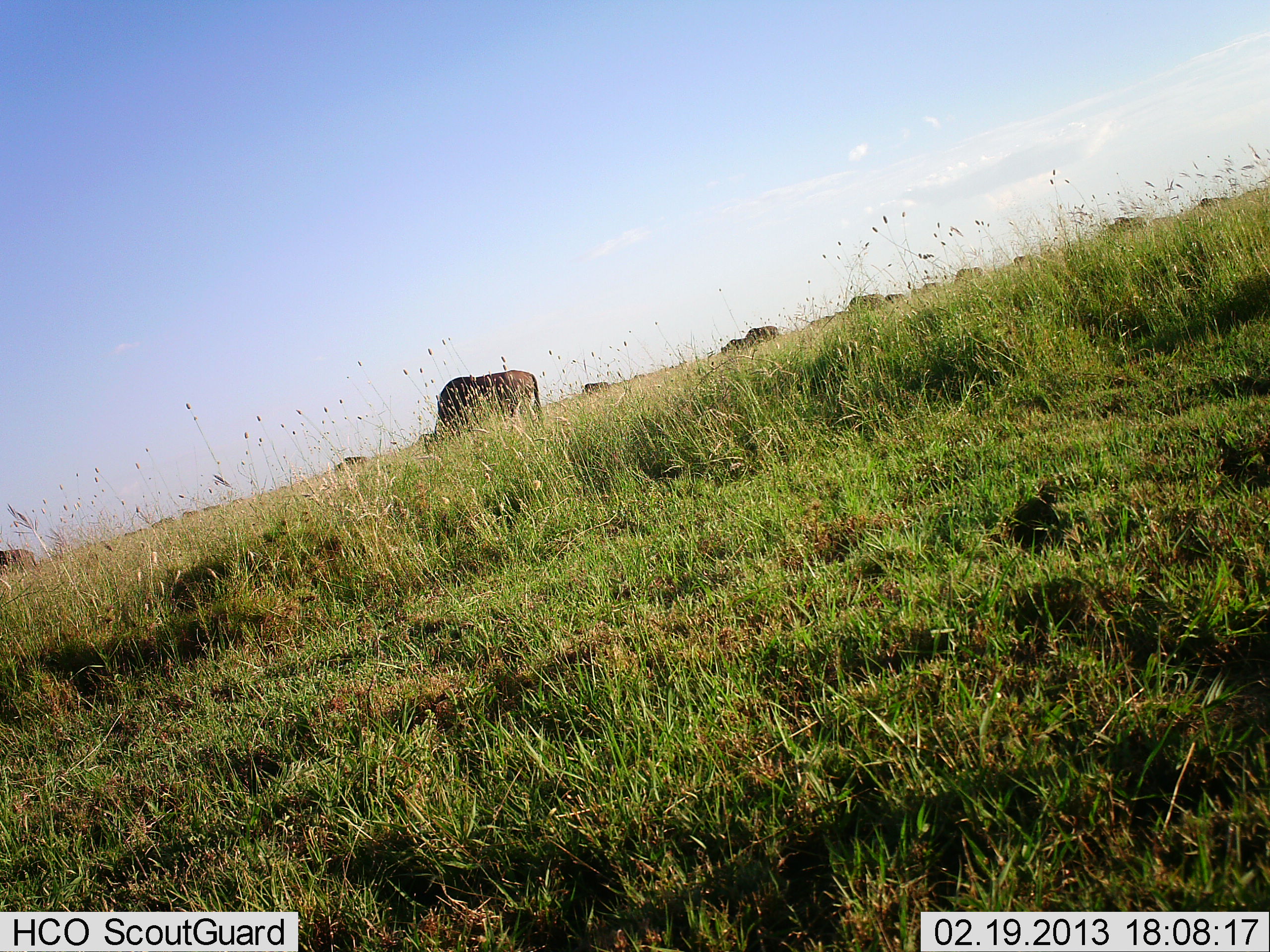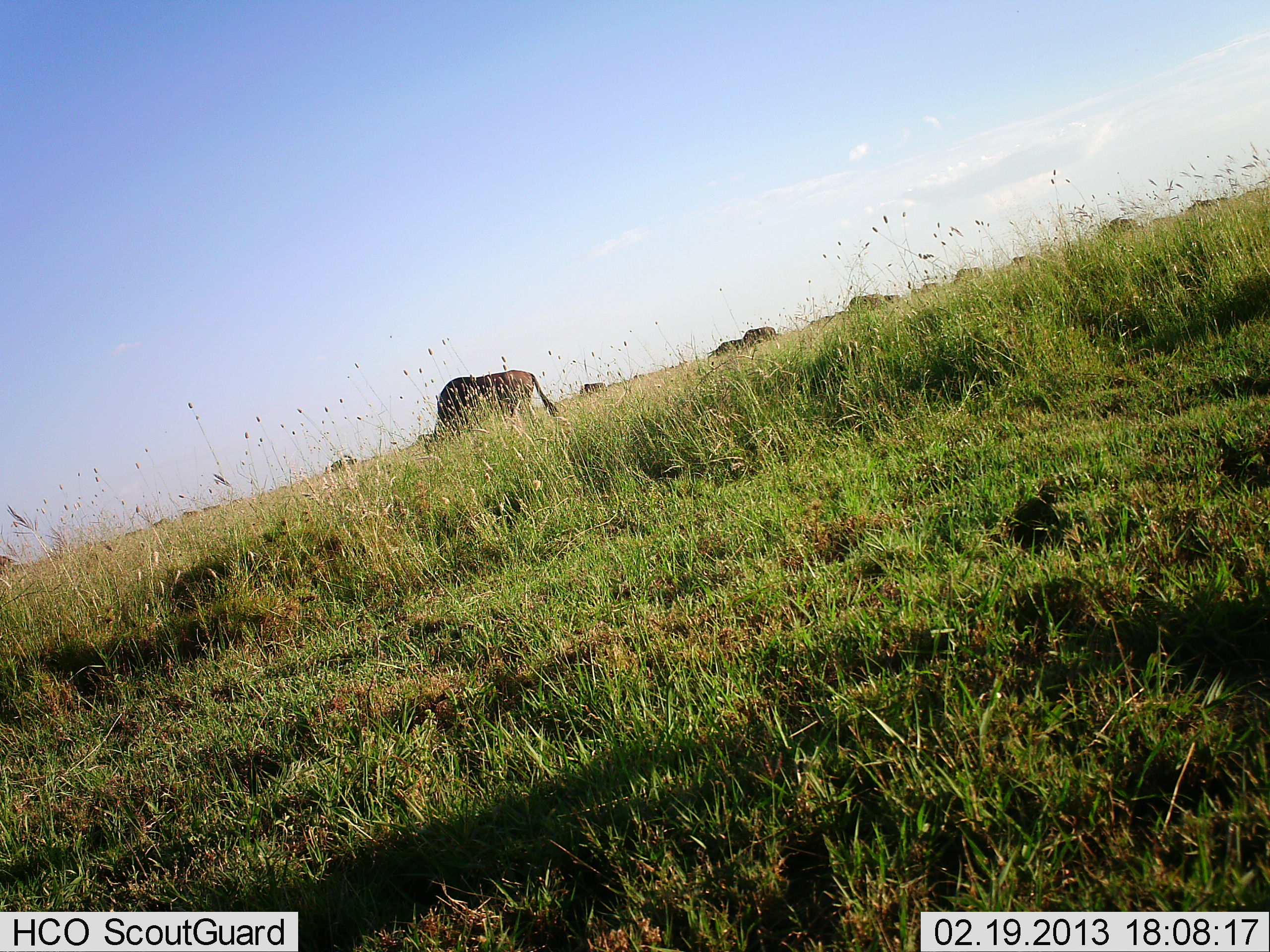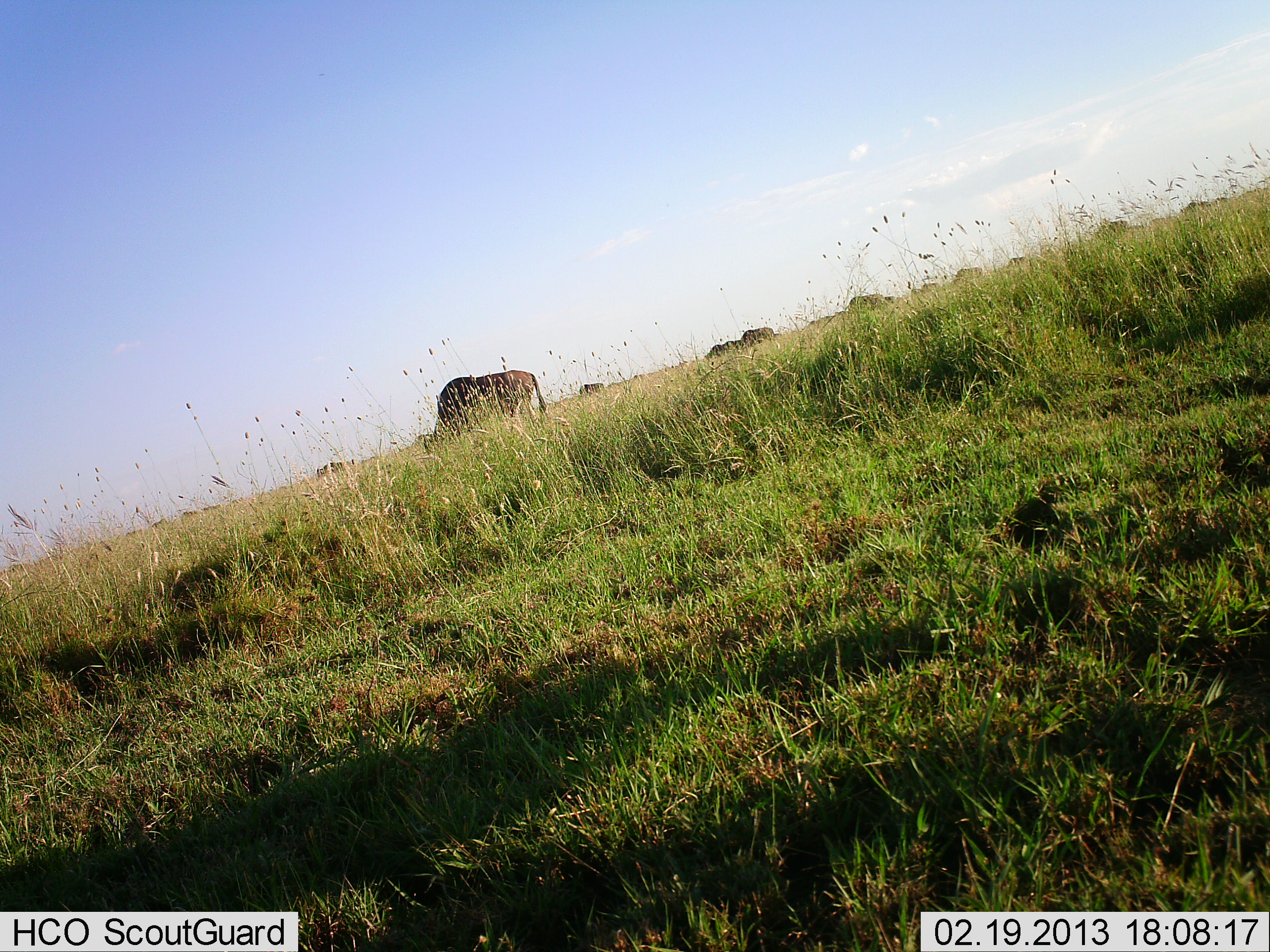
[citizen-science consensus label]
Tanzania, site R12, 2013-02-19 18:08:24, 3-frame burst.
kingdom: Animalia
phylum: Chordata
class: Mammalia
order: Artiodactyla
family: Bovidae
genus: Connochaetes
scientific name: Connochaetes taurinus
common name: blue wildebeest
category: wildebeest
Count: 11-50.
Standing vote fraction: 33%.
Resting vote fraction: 0%.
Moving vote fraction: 50%.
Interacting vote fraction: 0%.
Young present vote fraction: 0%.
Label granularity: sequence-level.